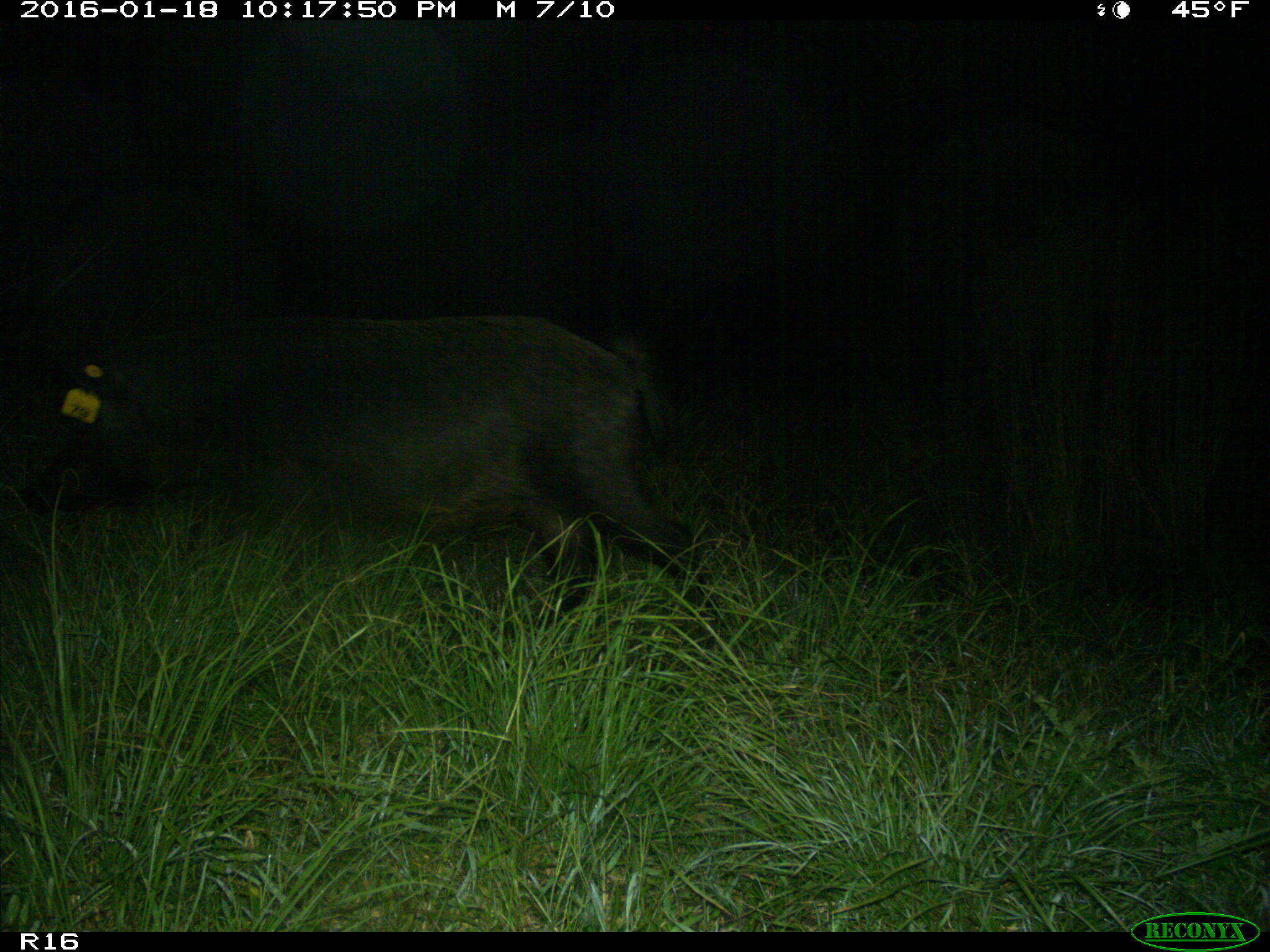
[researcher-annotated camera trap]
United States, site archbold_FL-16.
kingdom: Animalia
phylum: Chordata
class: Mammalia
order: Artiodactyla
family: Suidae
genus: Sus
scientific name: Sus scrofa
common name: wild boar